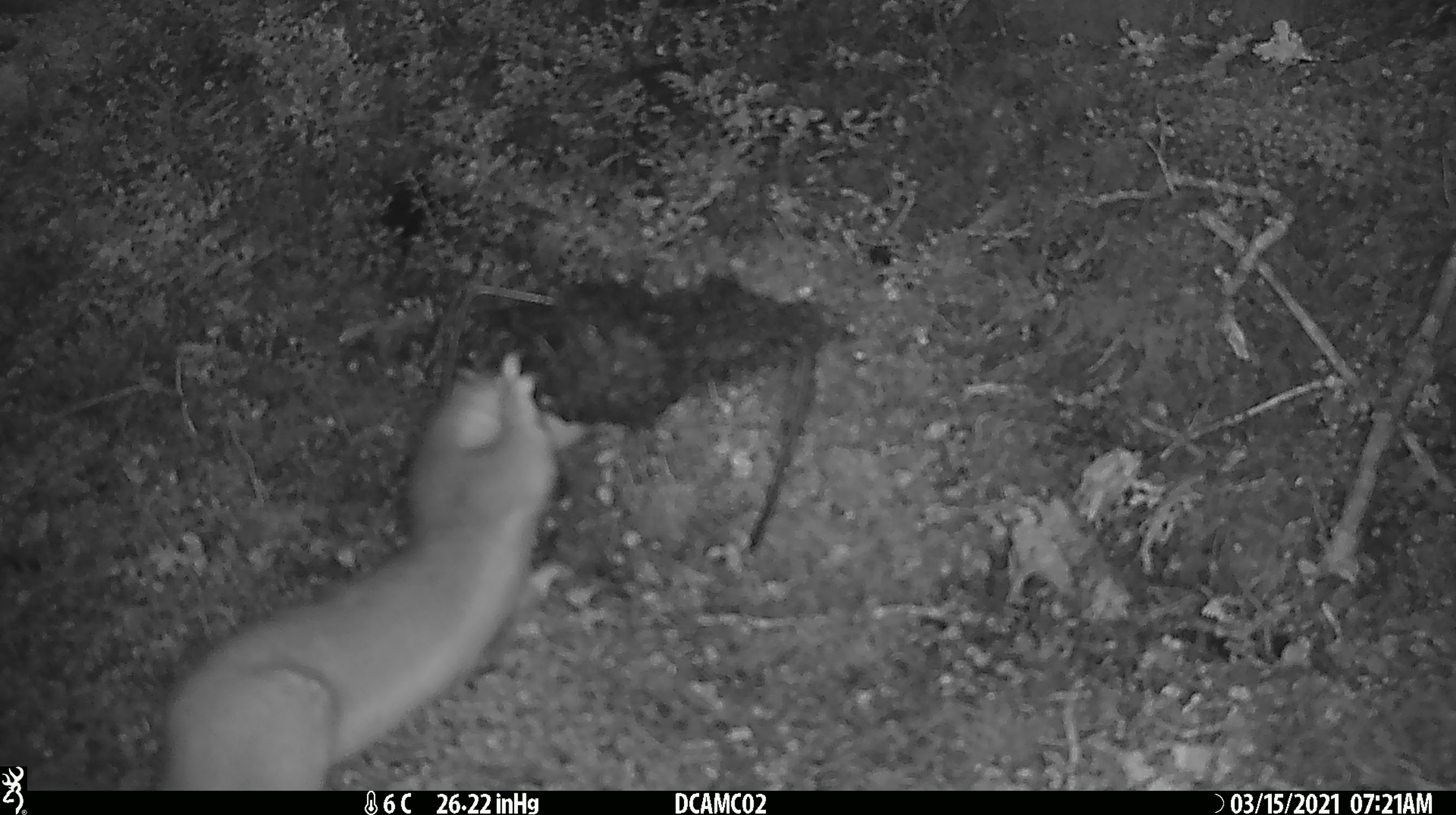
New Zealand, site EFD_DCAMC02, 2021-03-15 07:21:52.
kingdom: Animalia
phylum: Chordata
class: Mammalia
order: Carnivora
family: Mustelidae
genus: Mustela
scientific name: Mustela erminea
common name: stoat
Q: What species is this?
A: Stoat (Mustela erminea).